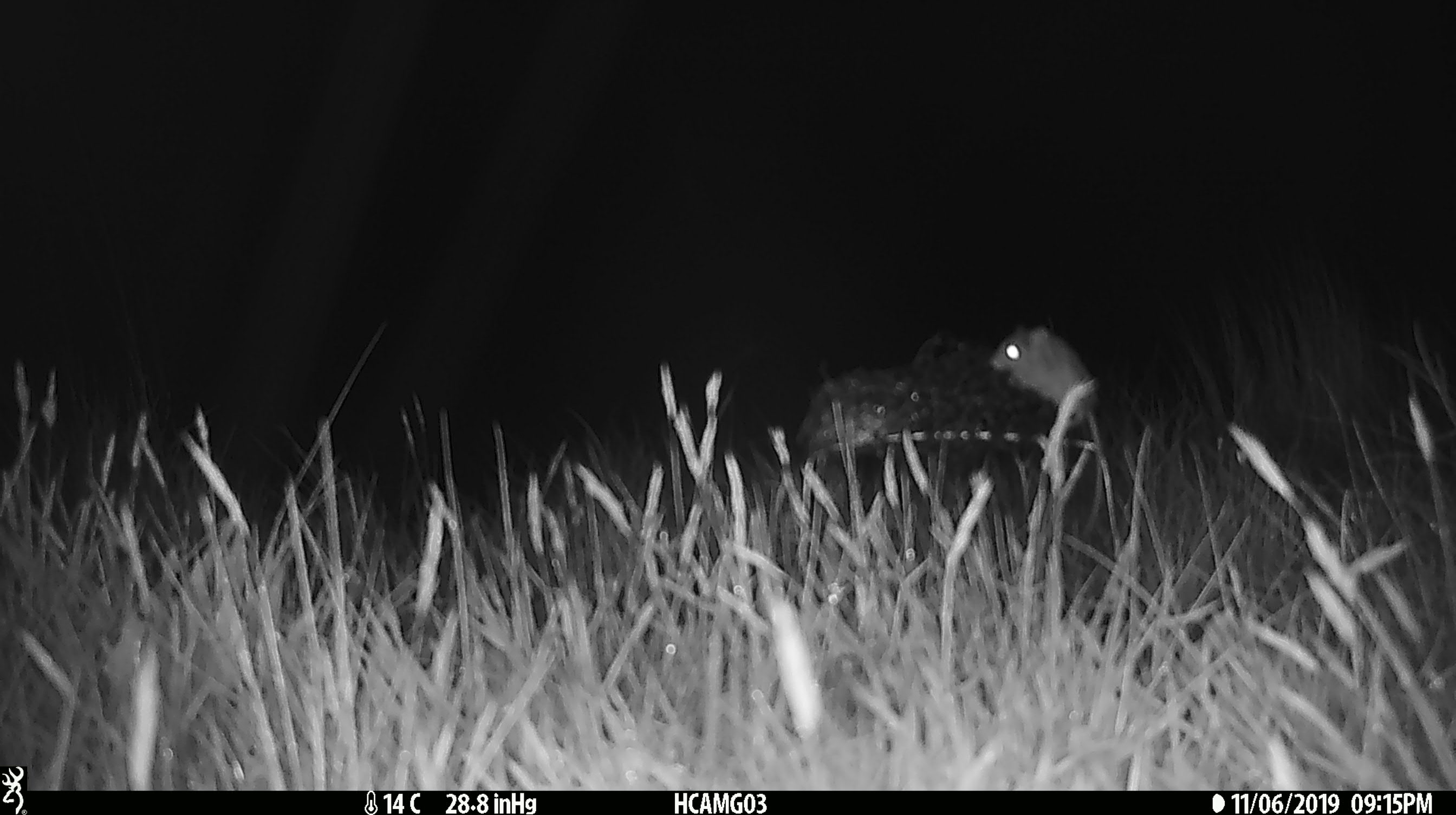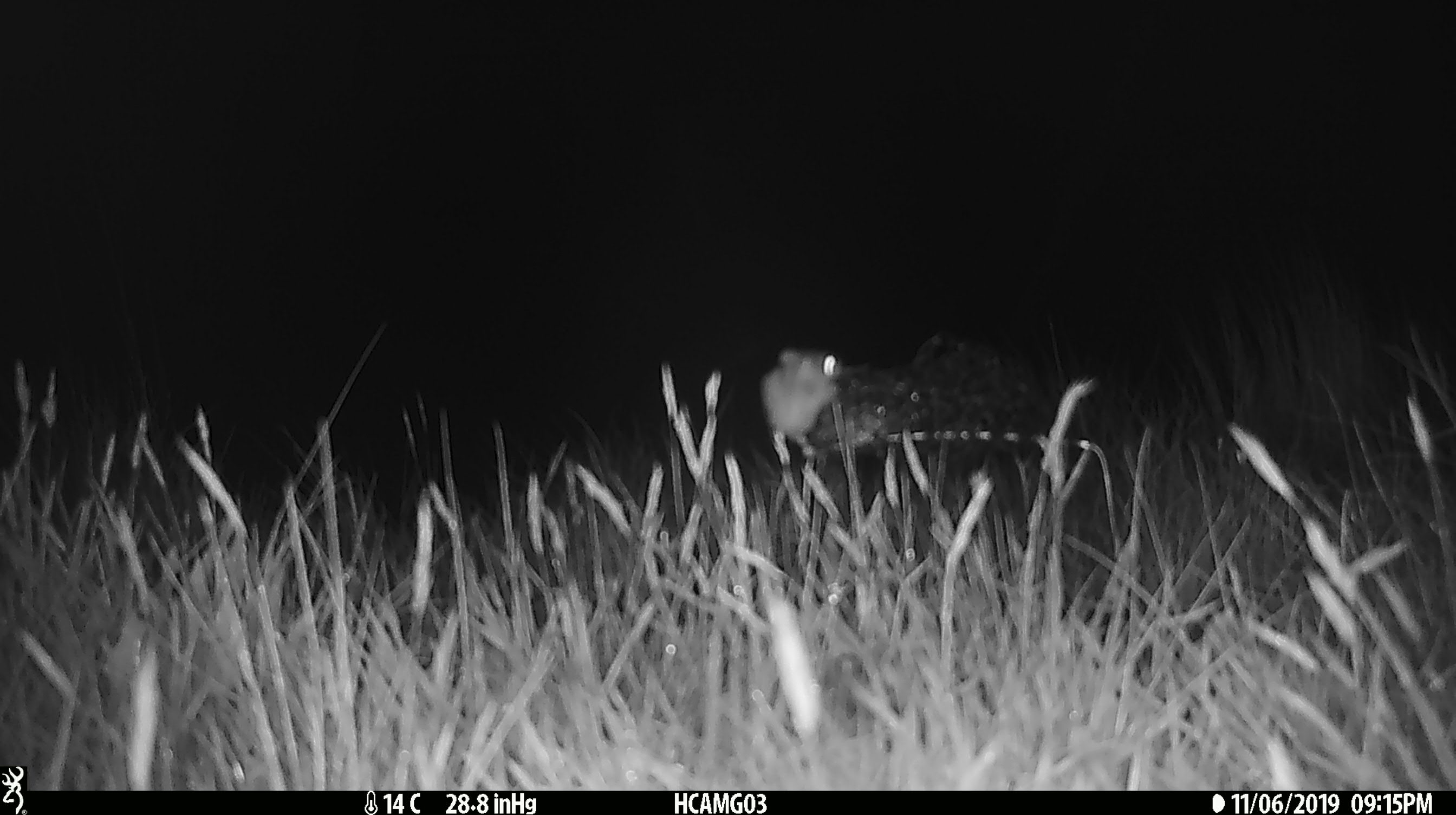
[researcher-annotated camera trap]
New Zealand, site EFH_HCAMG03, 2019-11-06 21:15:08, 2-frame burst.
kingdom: Animalia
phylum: Chordata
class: Mammalia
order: Rodentia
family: Muridae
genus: Mus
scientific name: Mus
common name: mouse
Mouse (Mus).